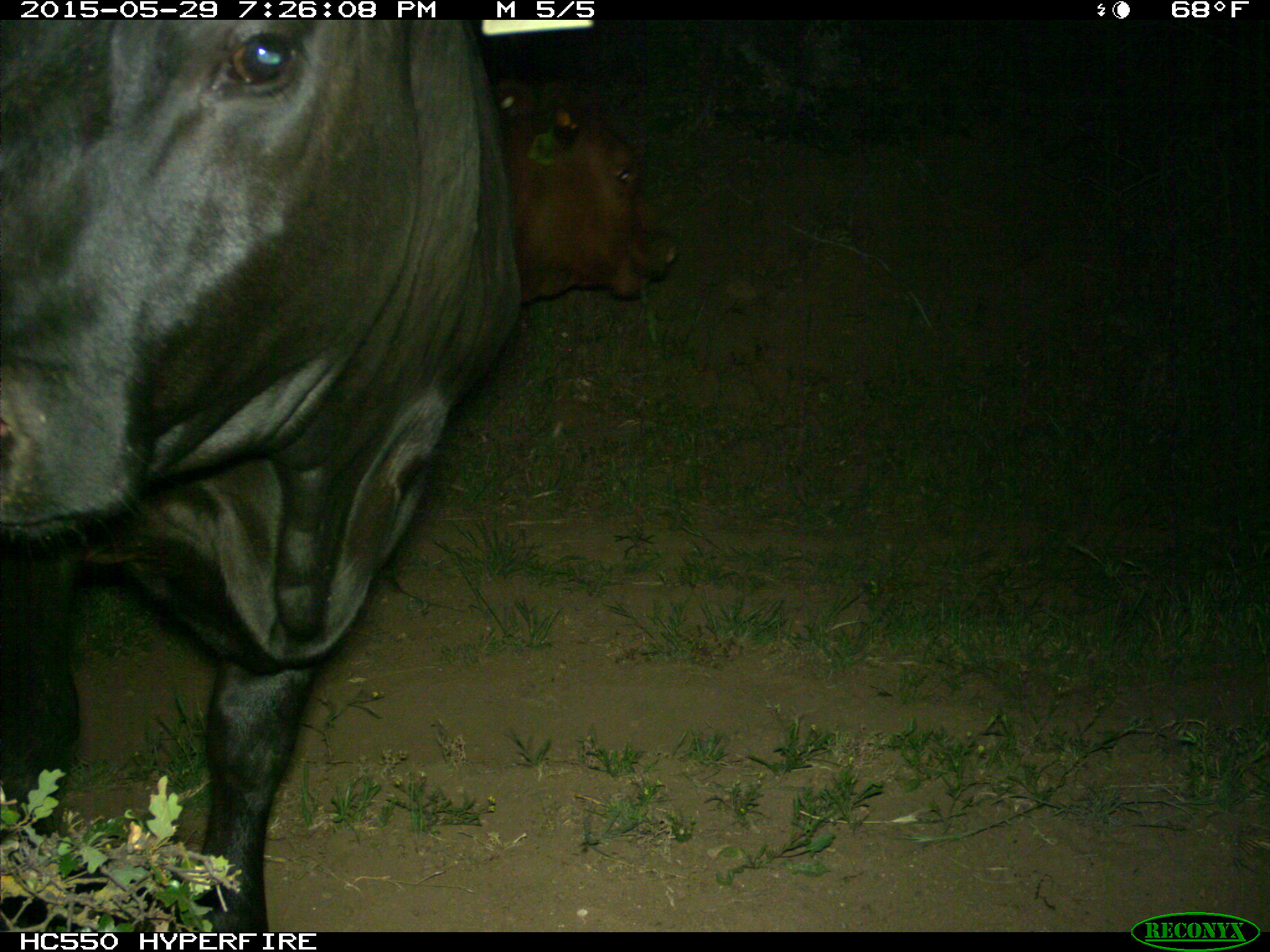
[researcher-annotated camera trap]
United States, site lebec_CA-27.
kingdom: Animalia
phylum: Chordata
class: Mammalia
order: Artiodactyla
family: Bovidae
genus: Bos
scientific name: Bos taurus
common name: domestic cow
Bos taurus (domestic cow).